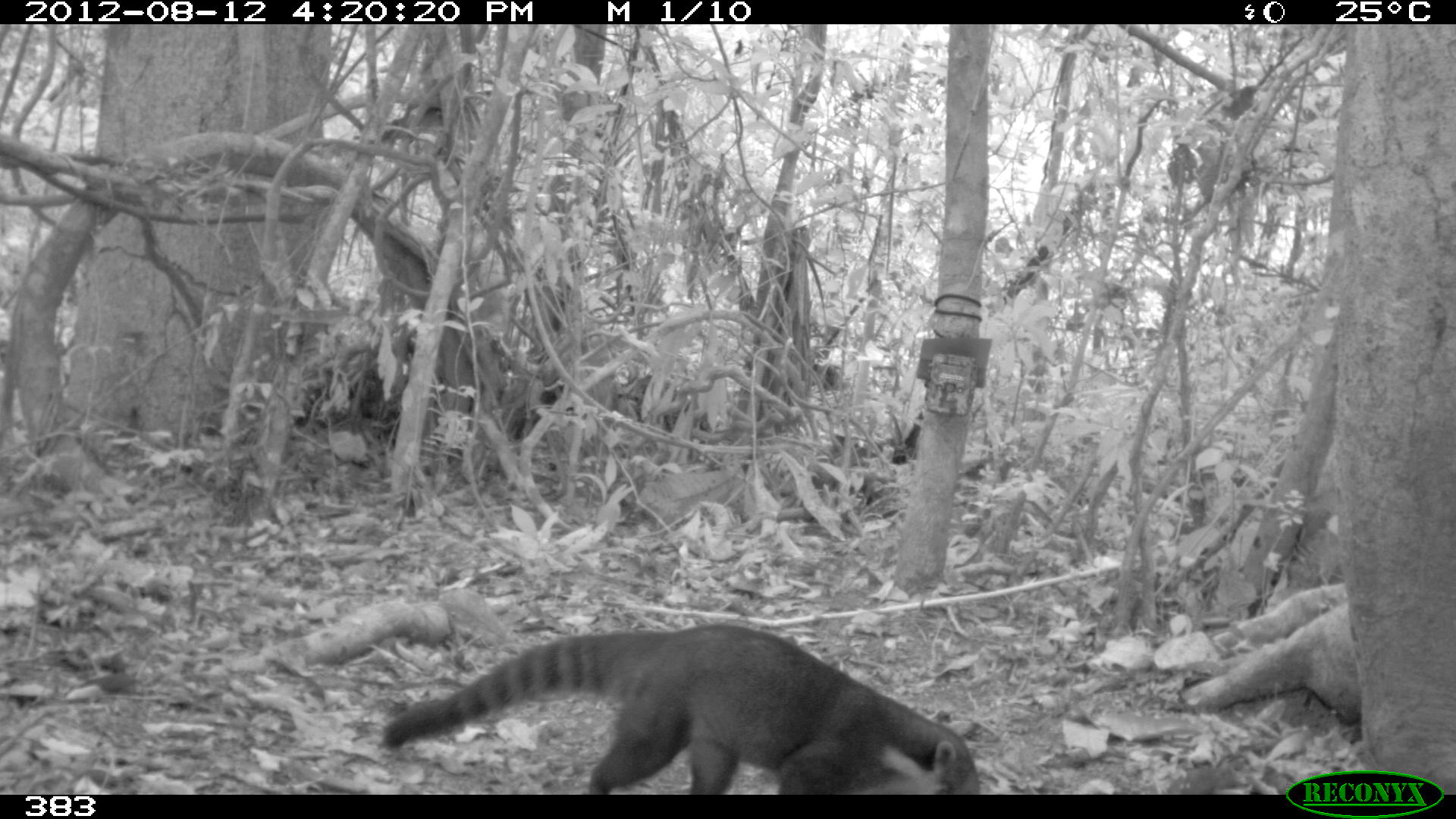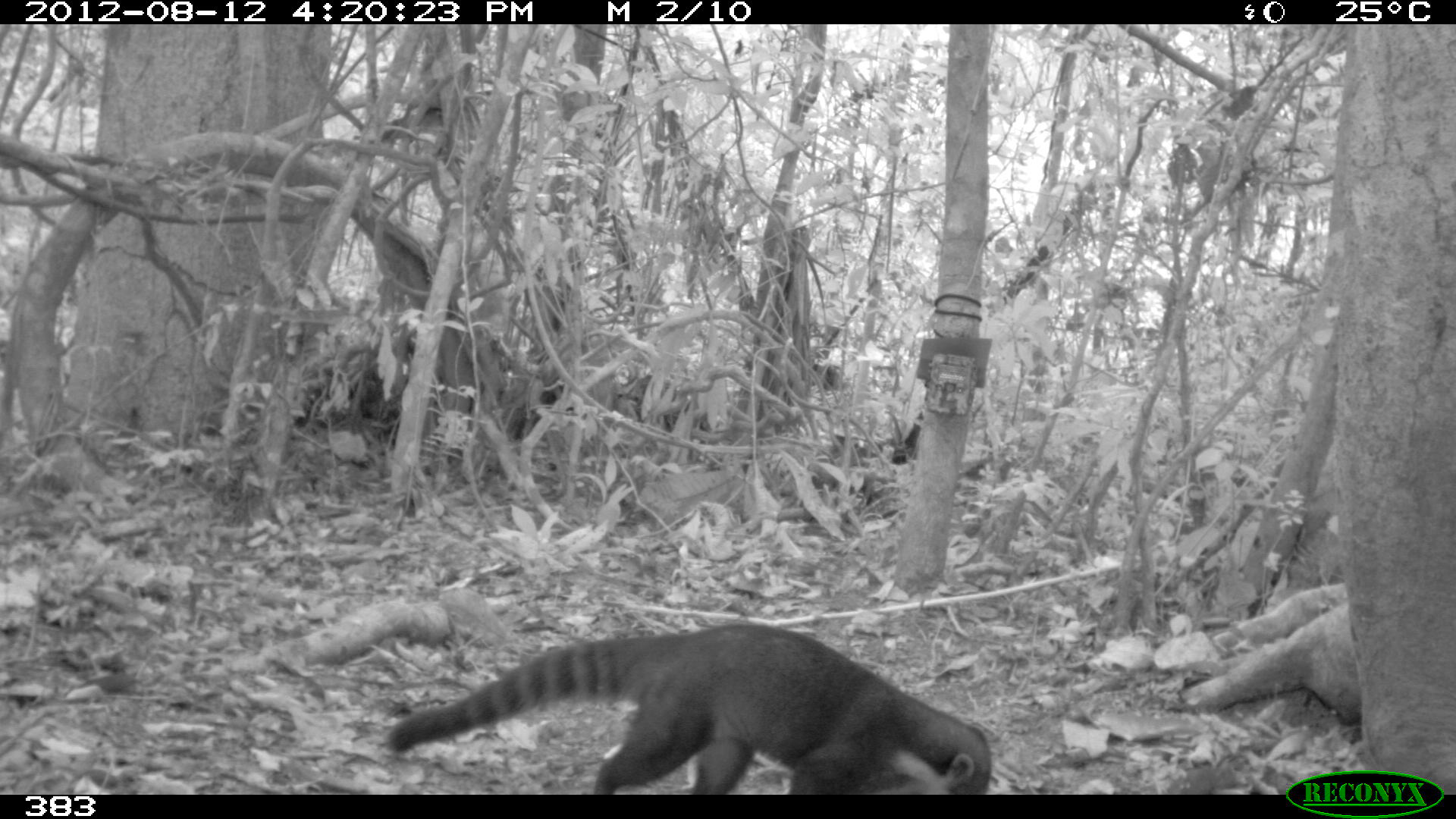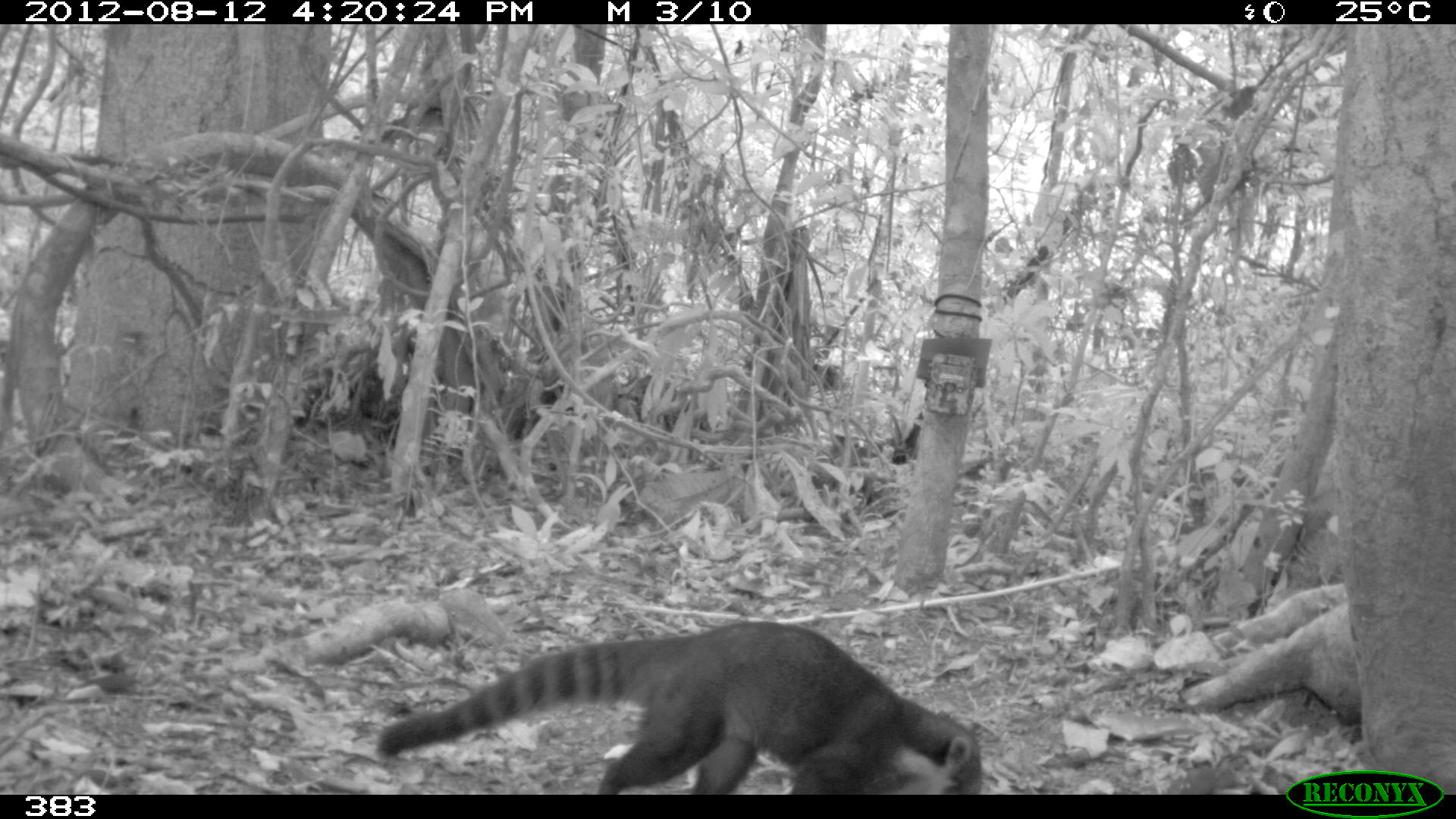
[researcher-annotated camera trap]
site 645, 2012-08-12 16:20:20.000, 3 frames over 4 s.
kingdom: Animalia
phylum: Chordata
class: Mammalia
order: Carnivora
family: Procyonidae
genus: Nasua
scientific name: Nasua nasua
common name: south american coati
Nasua nasua (south american coati).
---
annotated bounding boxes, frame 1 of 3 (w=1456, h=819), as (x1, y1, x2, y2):
nasua nasua: (375, 621, 982, 795)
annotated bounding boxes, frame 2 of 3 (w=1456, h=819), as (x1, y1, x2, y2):
nasua nasua: (386, 622, 993, 794)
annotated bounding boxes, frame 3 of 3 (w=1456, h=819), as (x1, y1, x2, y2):
nasua nasua: (373, 619, 983, 794)